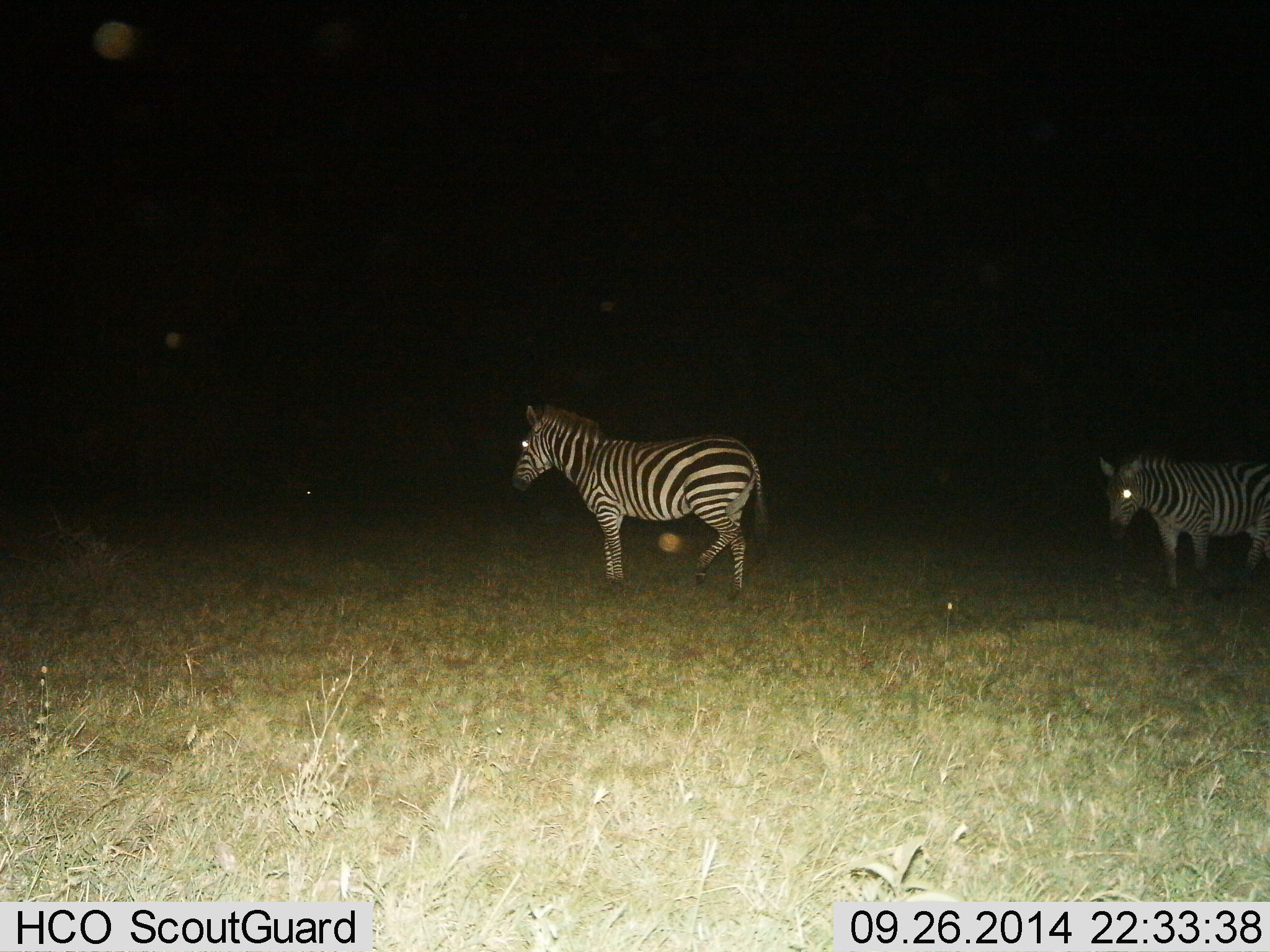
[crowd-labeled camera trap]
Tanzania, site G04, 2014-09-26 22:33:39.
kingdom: Animalia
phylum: Chordata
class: Mammalia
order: Perissodactyla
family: Equidae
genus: Equus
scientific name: Equus quagga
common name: plains zebra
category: zebra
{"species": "zebra (plains zebra) (Equus quagga)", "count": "2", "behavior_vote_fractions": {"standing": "50%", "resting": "0%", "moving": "60%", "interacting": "0%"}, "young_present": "0%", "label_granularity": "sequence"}